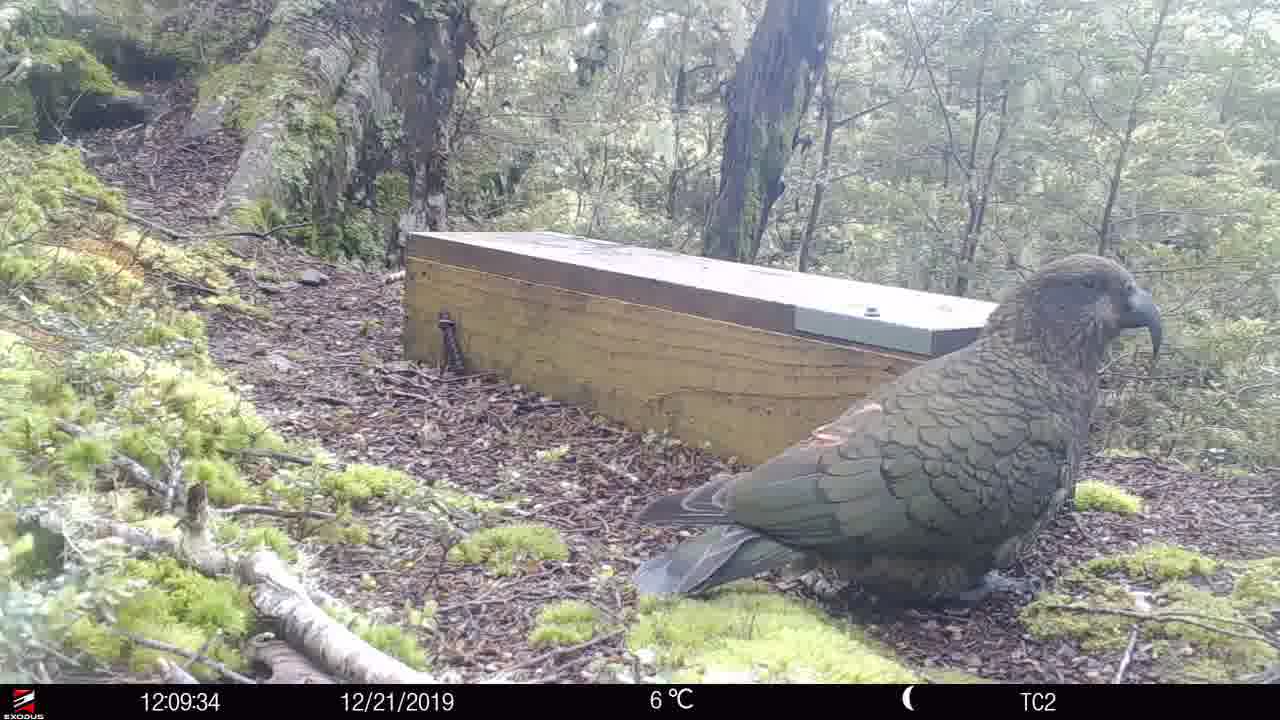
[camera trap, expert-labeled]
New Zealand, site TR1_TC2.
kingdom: Animalia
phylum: Chordata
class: Aves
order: Psittaciformes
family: Strigopidae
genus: Nestor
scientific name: Nestor notabilis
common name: kea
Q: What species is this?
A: Kea (Nestor notabilis).